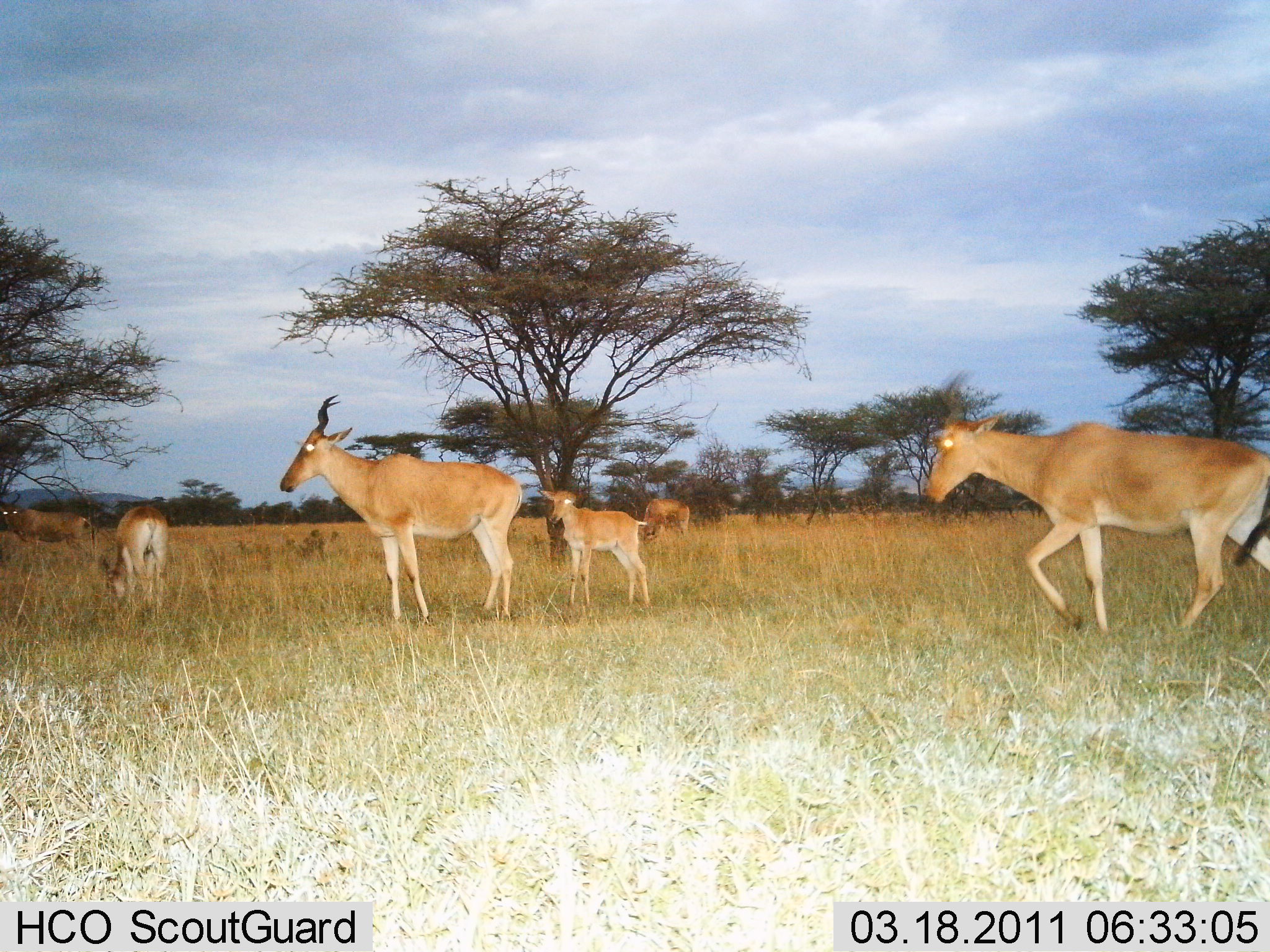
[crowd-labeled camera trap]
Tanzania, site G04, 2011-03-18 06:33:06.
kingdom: Animalia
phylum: Chordata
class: Mammalia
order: Artiodactyla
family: Bovidae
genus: Alcelaphus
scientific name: Alcelaphus buselaphus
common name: hartebeest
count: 6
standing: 75%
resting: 0%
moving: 75%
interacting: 0%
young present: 83%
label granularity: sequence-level